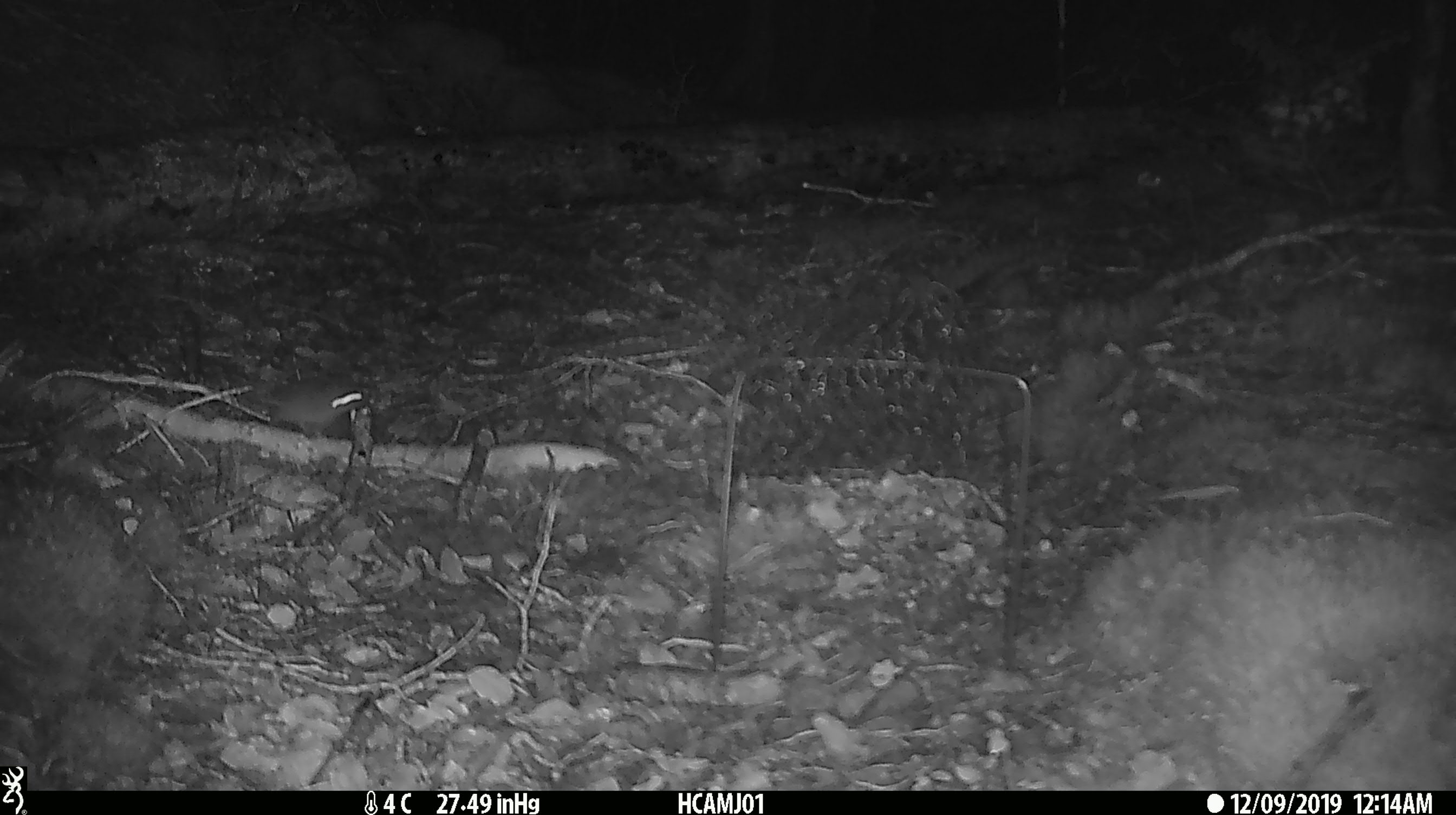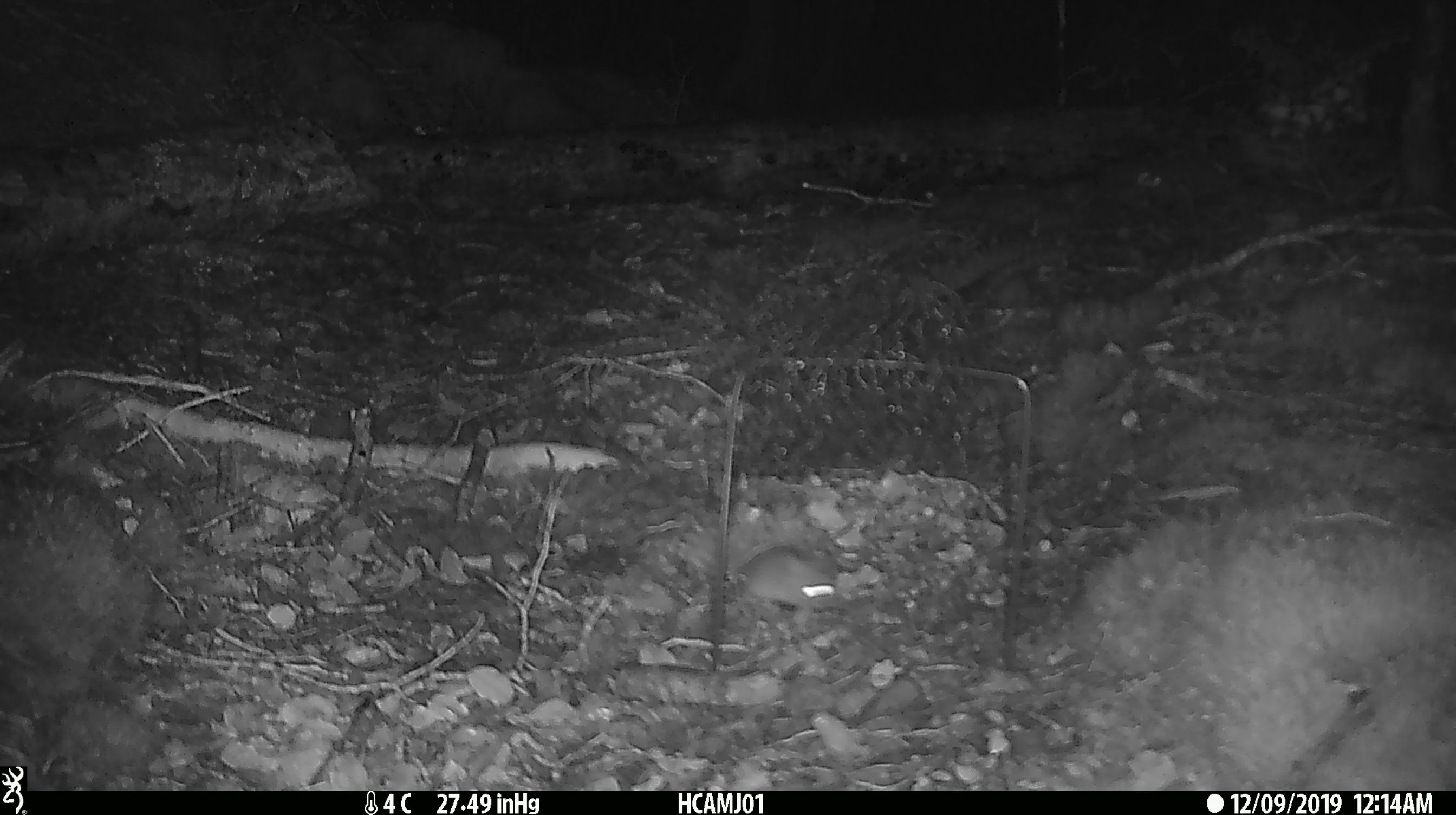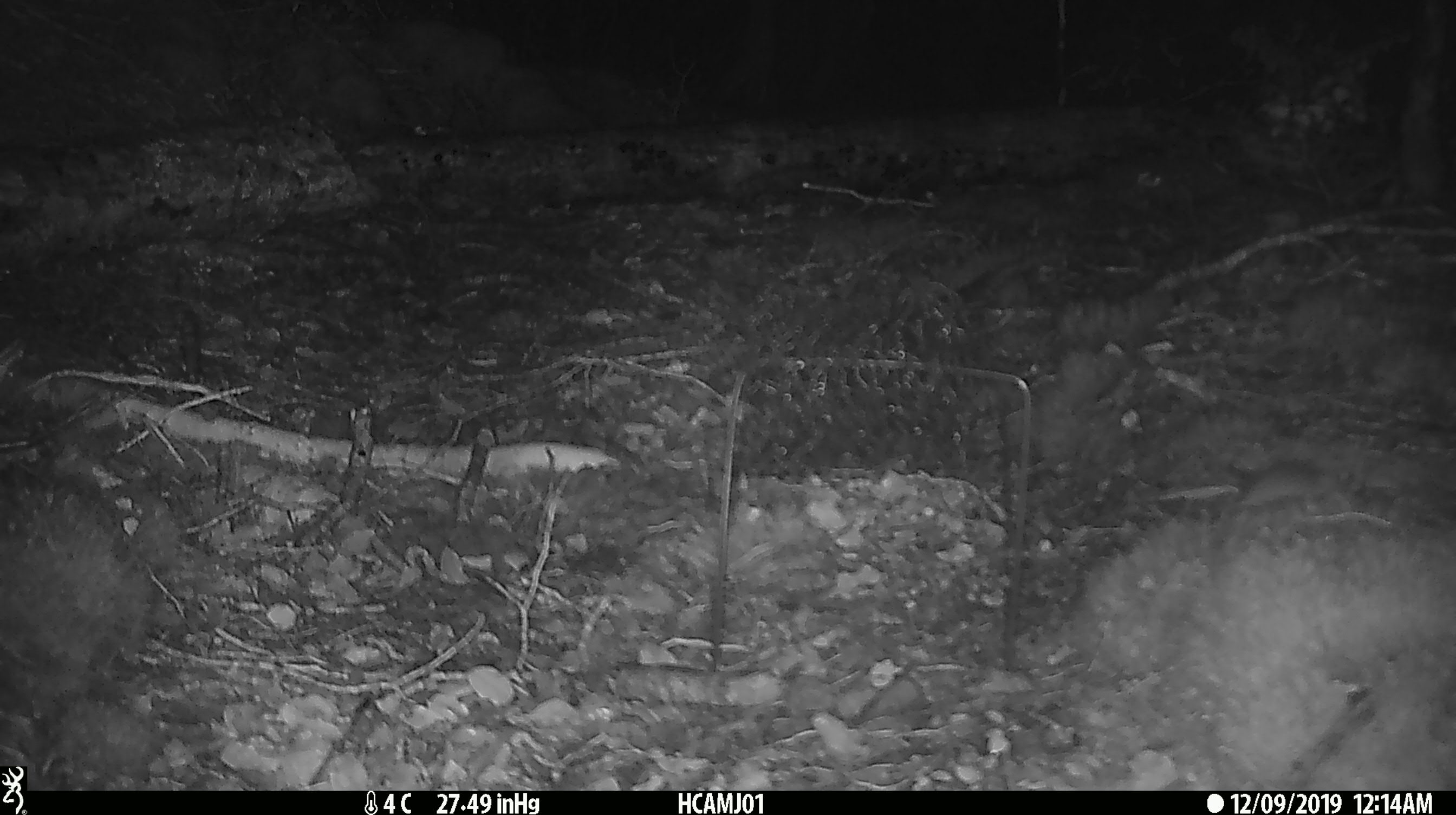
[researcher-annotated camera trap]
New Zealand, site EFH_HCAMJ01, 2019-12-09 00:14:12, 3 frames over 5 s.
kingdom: Animalia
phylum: Chordata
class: Mammalia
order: Rodentia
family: Muridae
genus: Mus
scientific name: Mus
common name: mouse